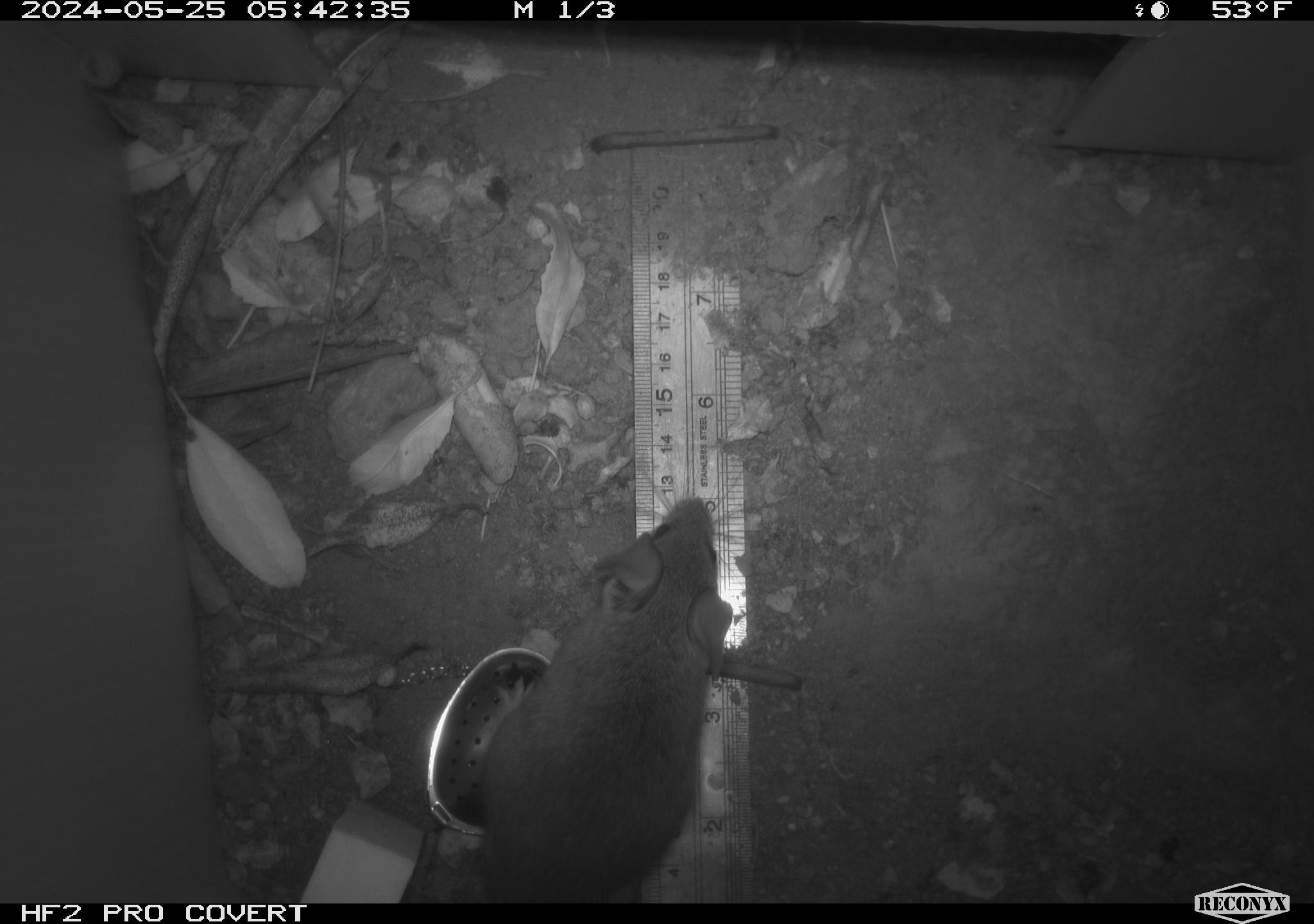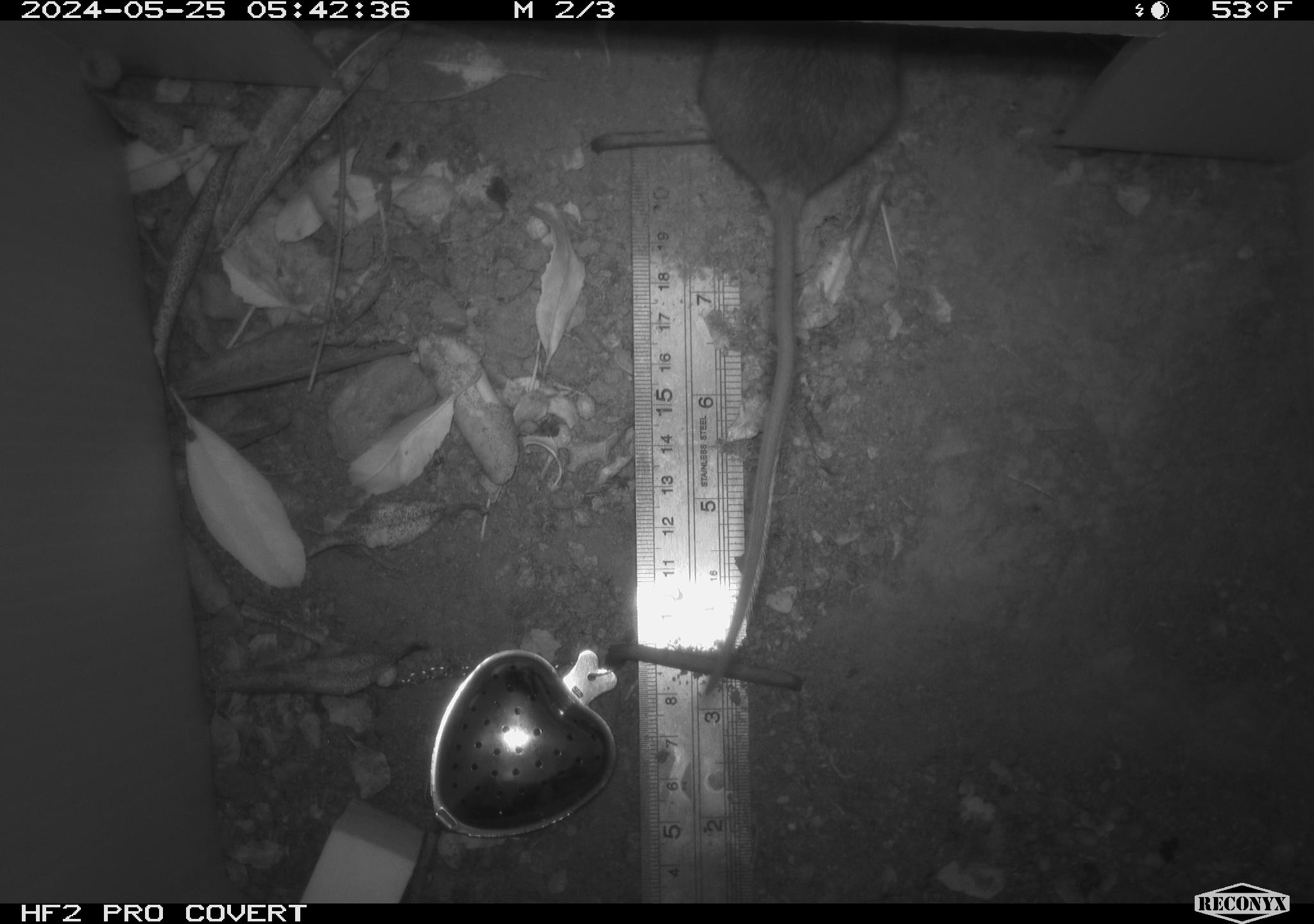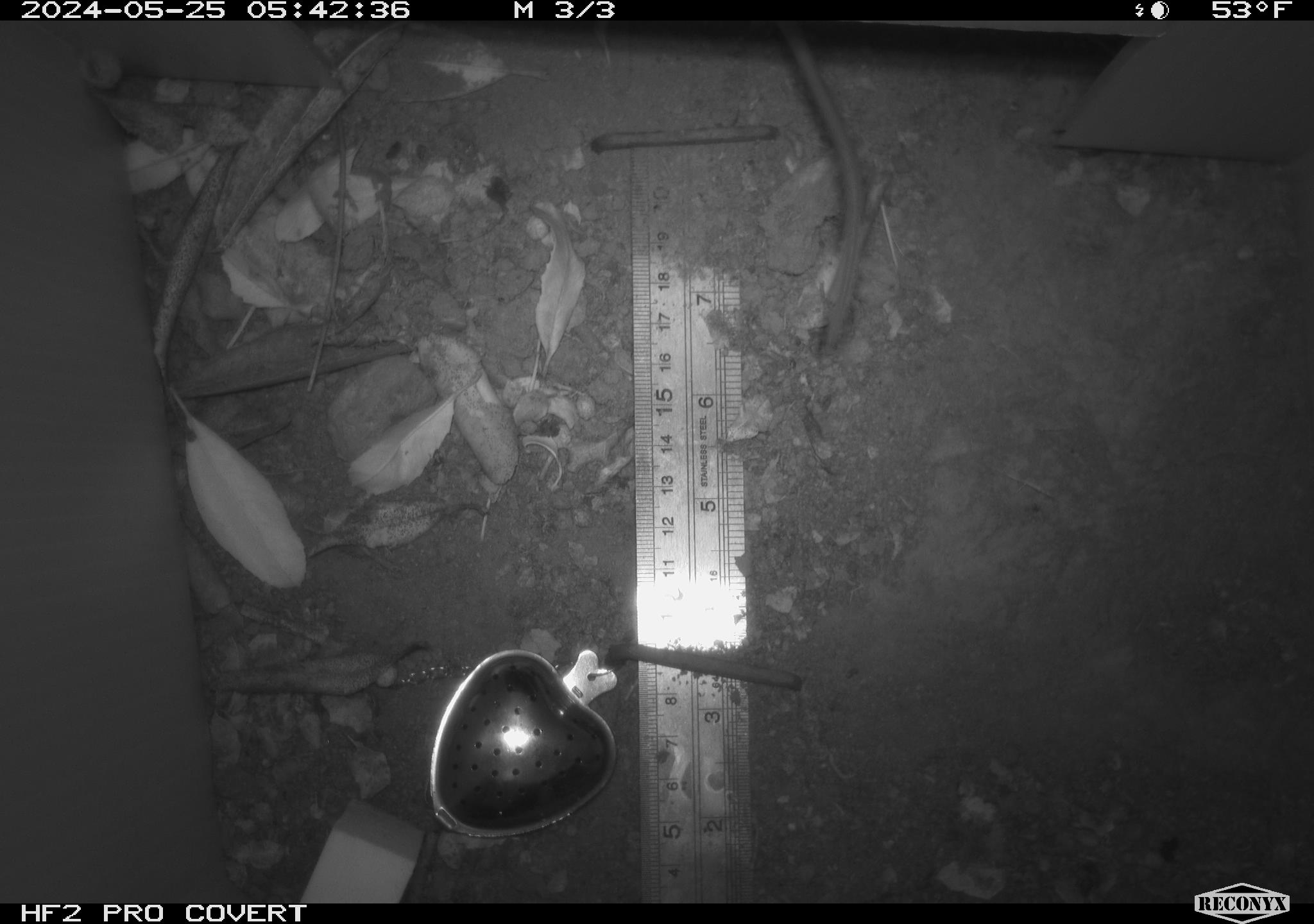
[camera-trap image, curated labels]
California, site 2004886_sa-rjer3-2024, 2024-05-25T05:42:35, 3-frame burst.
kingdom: Animalia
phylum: Chordata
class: Mammalia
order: Rodentia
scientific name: Rodentia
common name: mouse species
Mouse species (Rodentia).